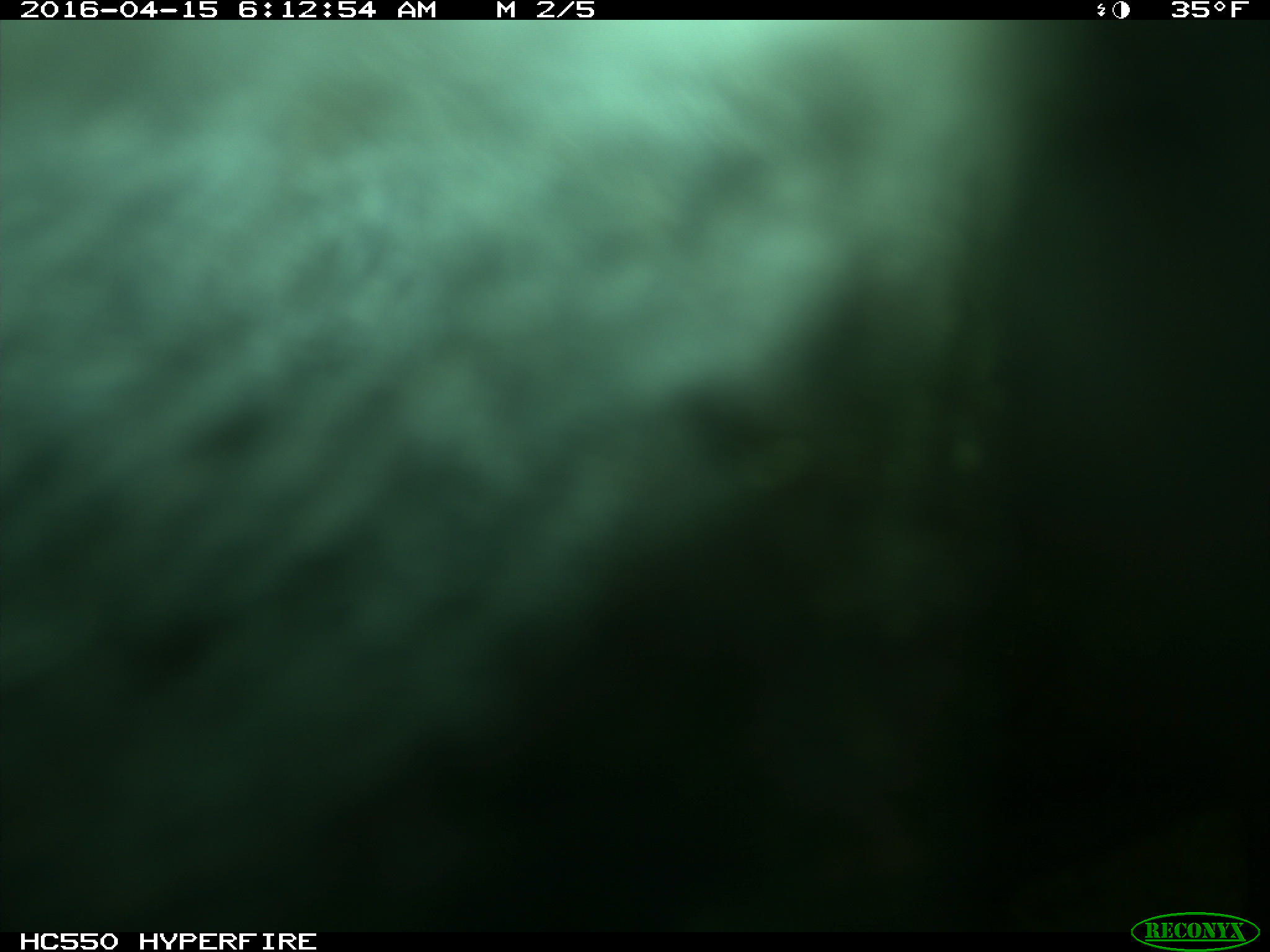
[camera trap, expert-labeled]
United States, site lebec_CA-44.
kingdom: Animalia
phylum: Chordata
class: Mammalia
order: Artiodactyla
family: Bovidae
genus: Bos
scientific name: Bos taurus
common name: domestic cow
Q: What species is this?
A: Bos taurus (domestic cow).